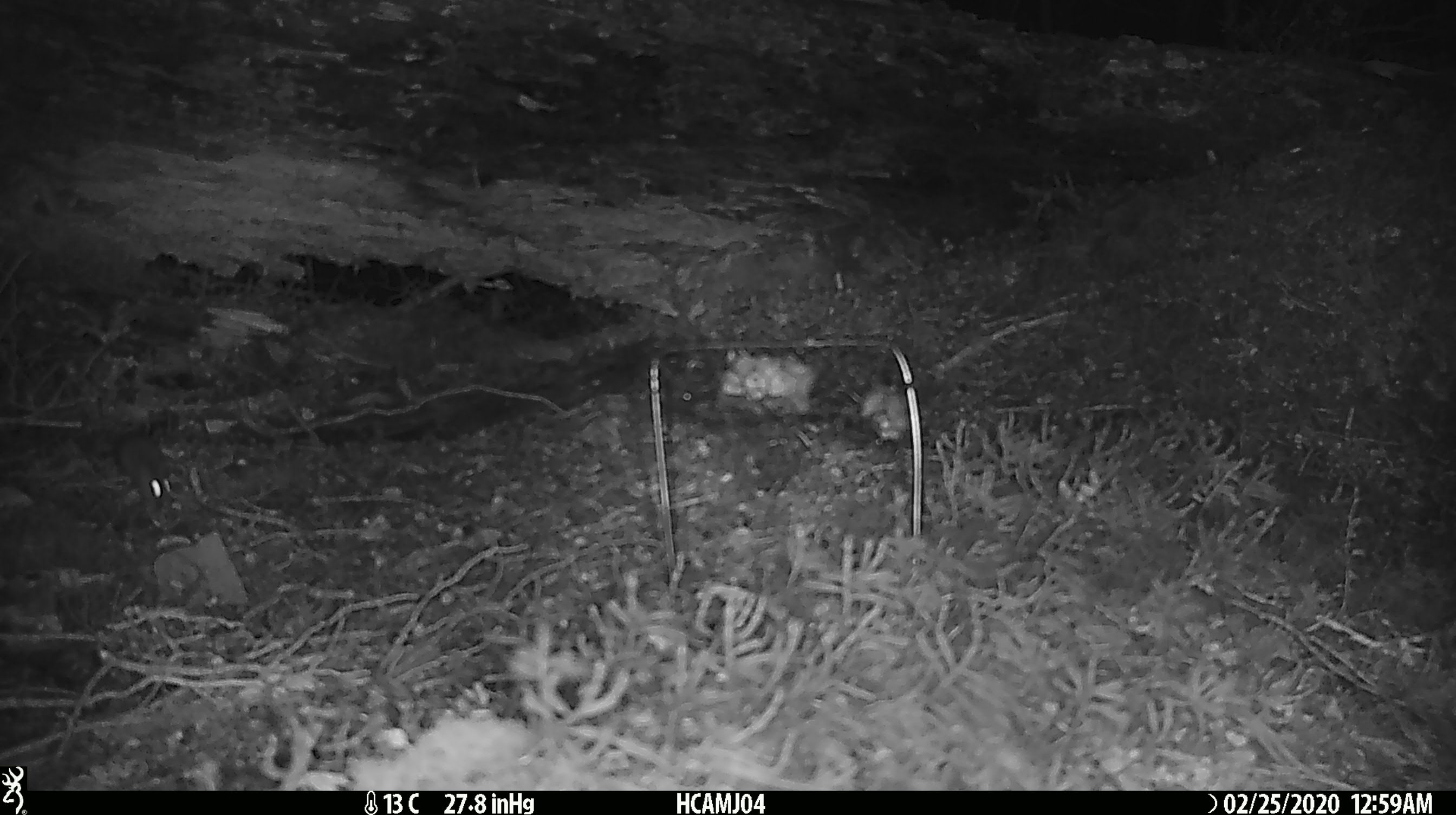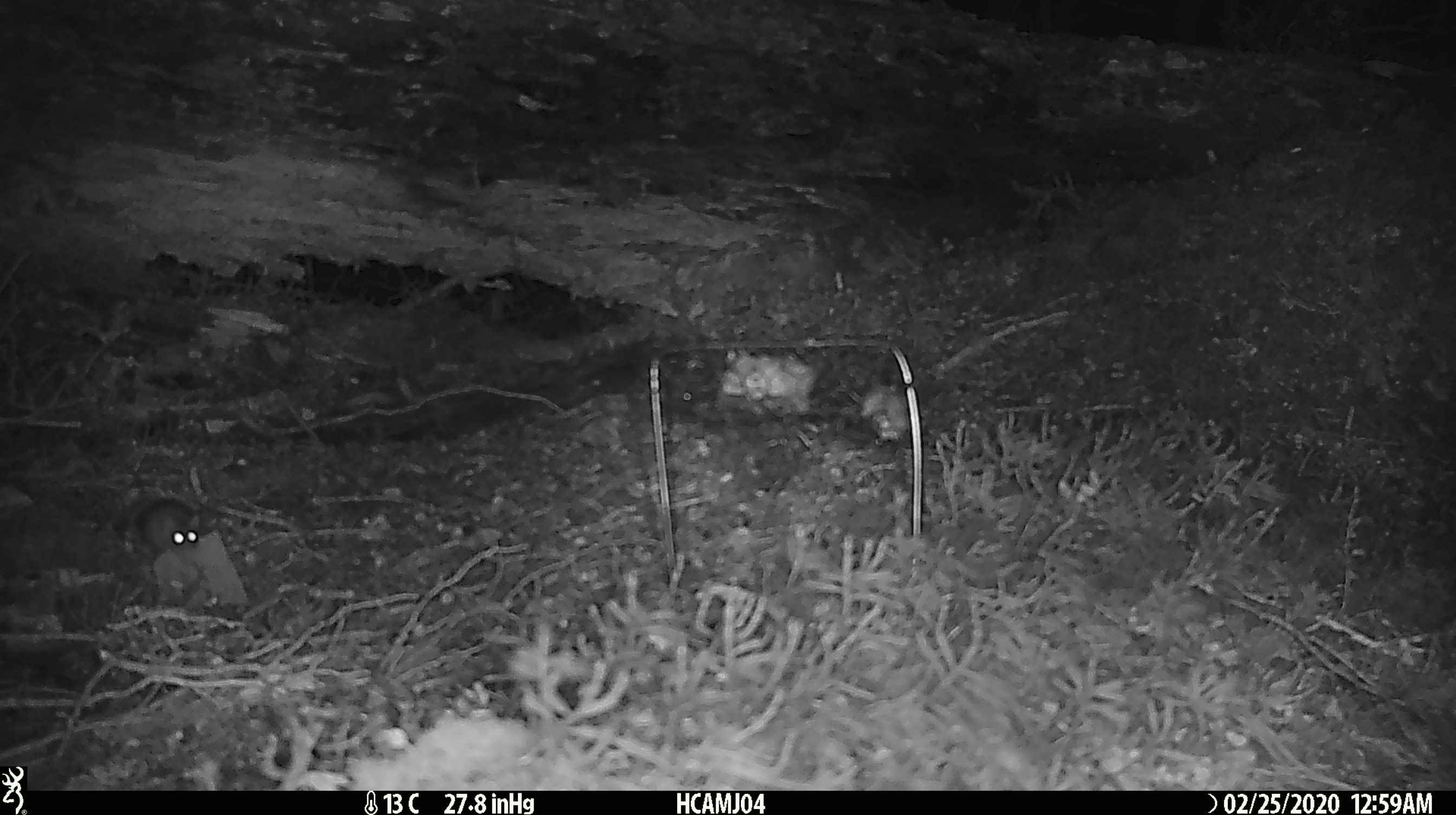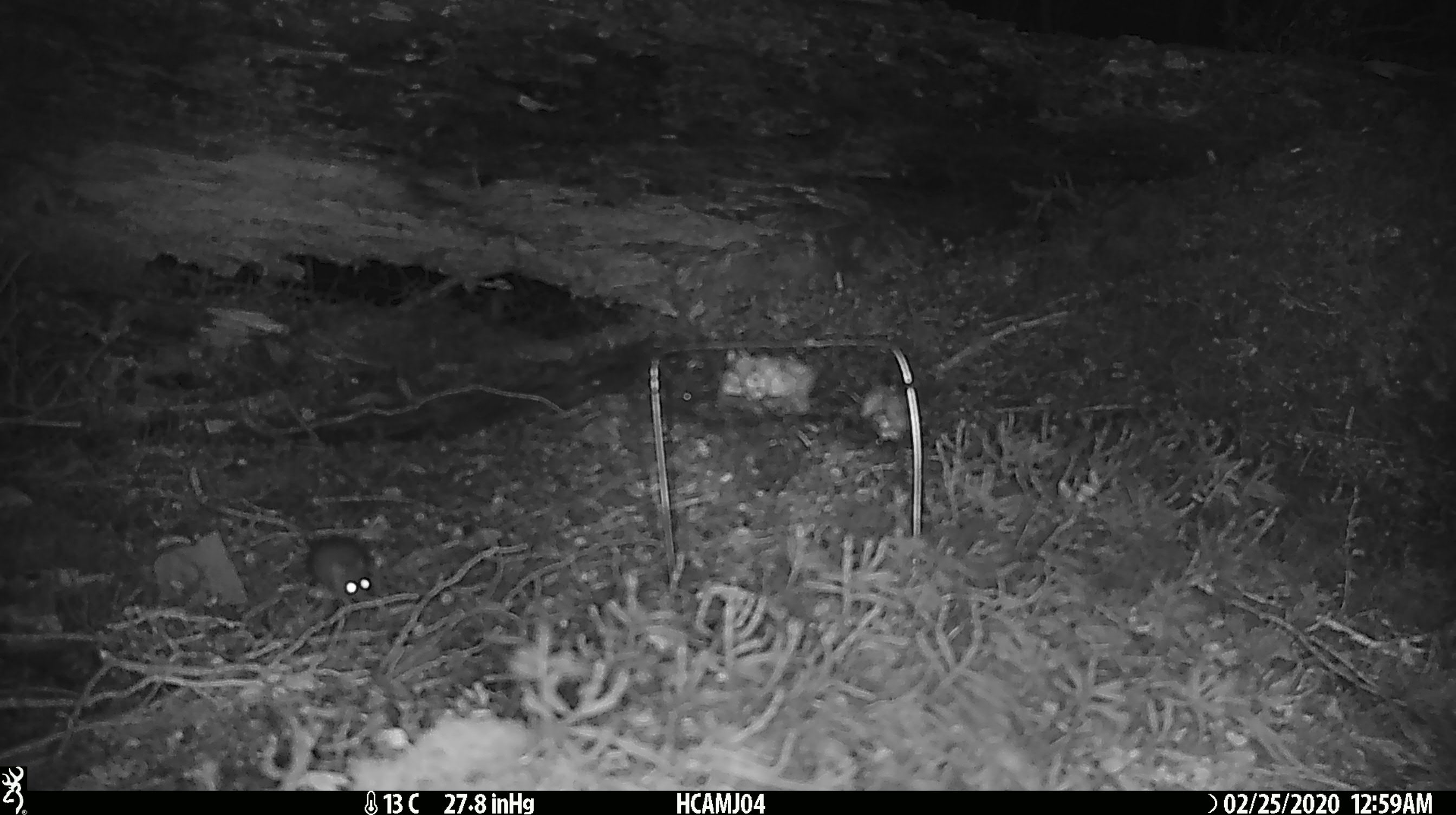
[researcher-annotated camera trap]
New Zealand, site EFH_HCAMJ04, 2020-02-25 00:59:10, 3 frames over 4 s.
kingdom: Animalia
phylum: Chordata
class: Mammalia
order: Rodentia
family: Muridae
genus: Mus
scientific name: Mus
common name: mouse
Mouse (Mus).